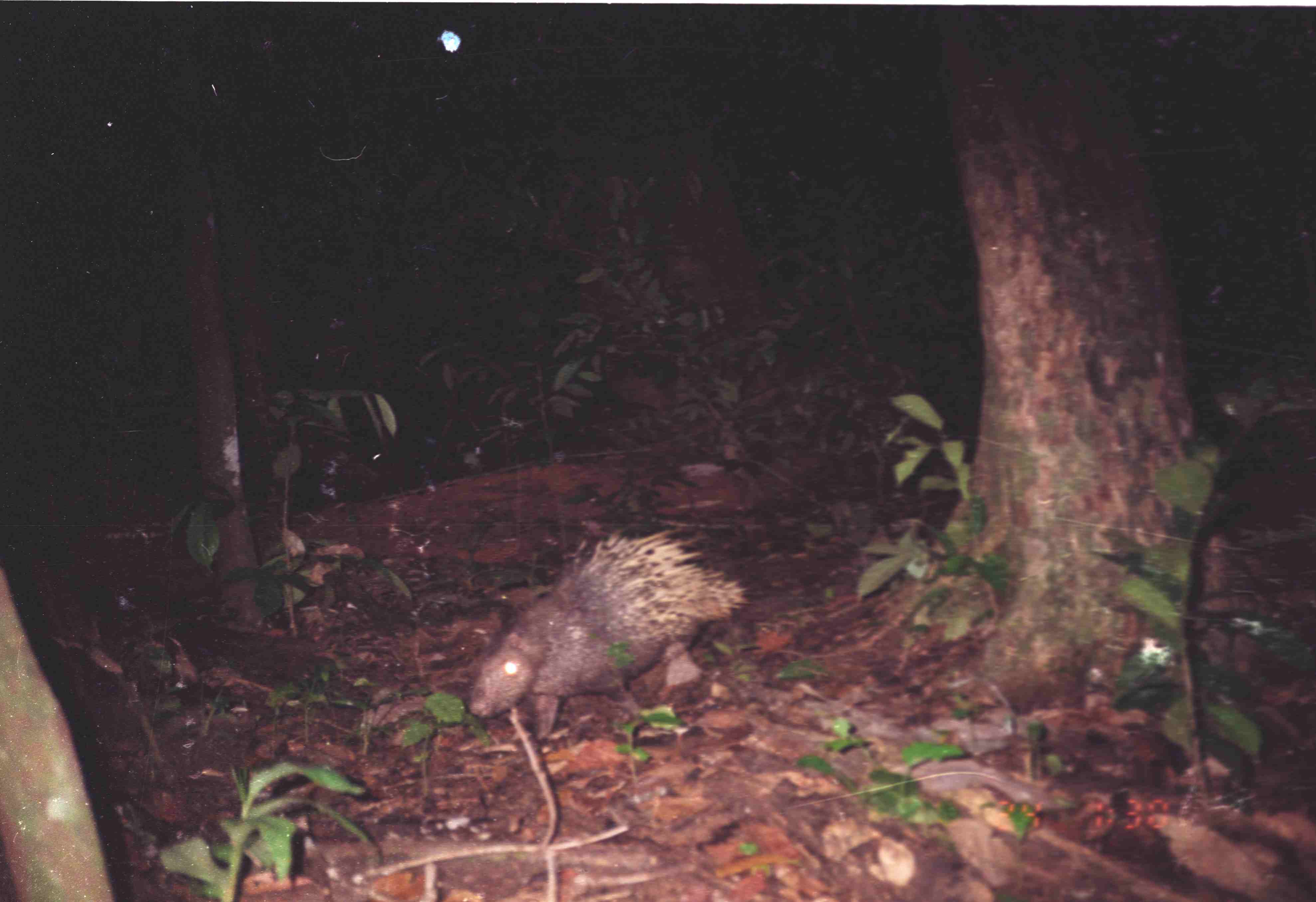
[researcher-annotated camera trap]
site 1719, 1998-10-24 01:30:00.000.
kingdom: Animalia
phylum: Chordata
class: Mammalia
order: Rodentia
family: Hystricidae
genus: Hystrix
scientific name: Hystrix brachyura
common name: east asian porcupine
Hystrix brachyura (east asian porcupine), count 1.